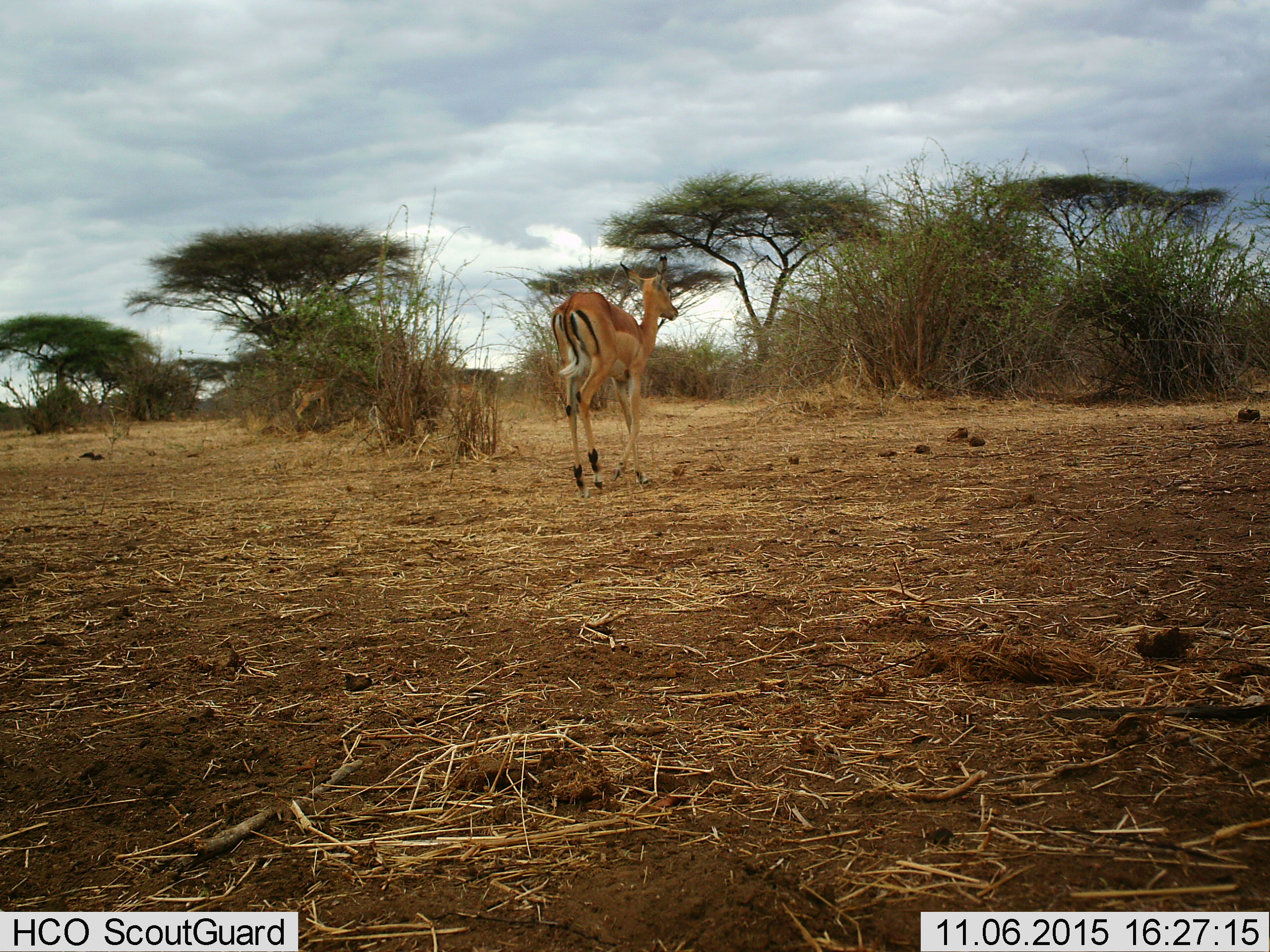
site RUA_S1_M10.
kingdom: Animalia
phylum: Chordata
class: Mammalia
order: Artiodactyla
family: Bovidae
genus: Aepyceros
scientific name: Aepyceros melampus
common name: impala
Impala (Aepyceros melampus), count 2. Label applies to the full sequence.